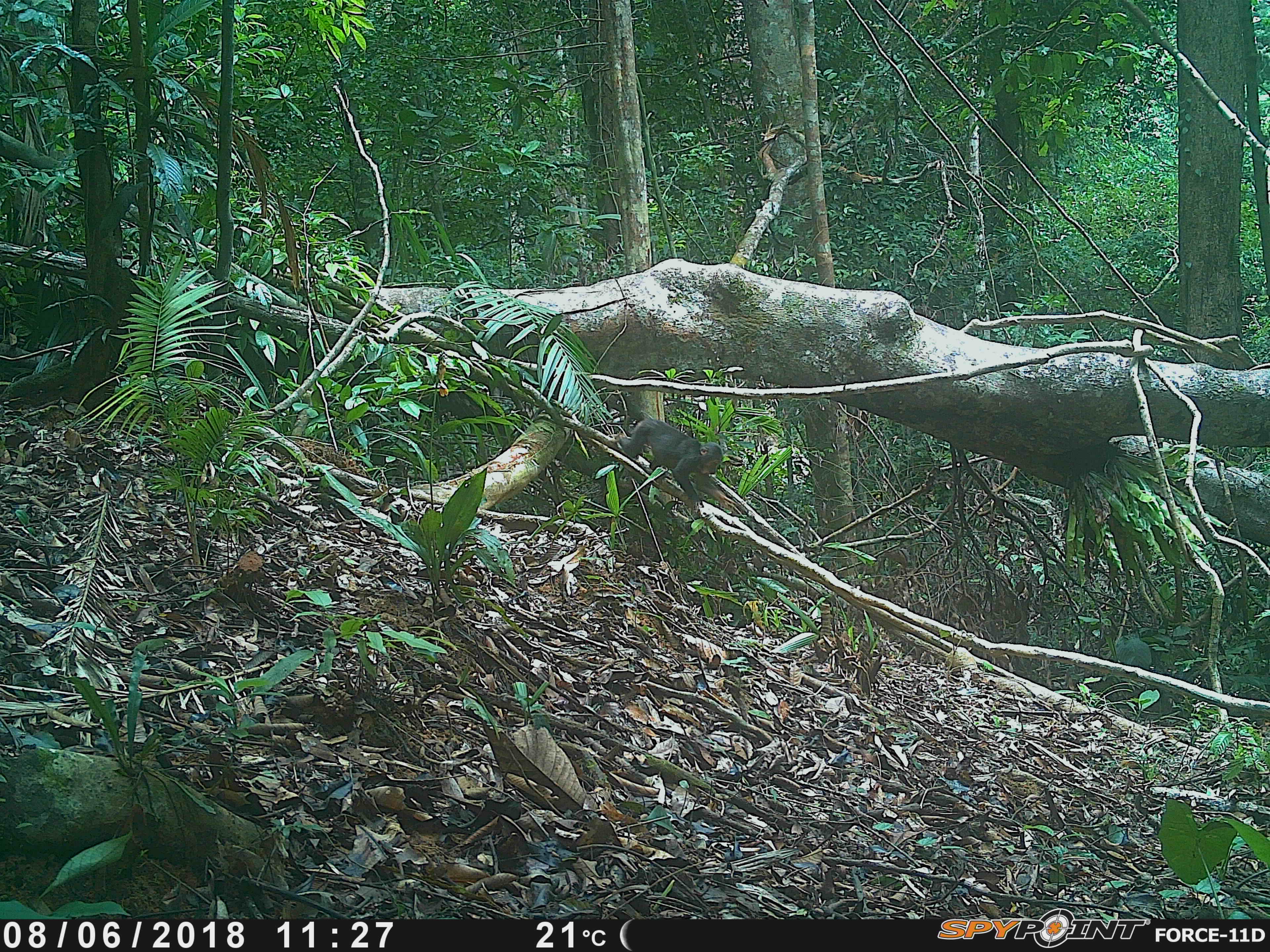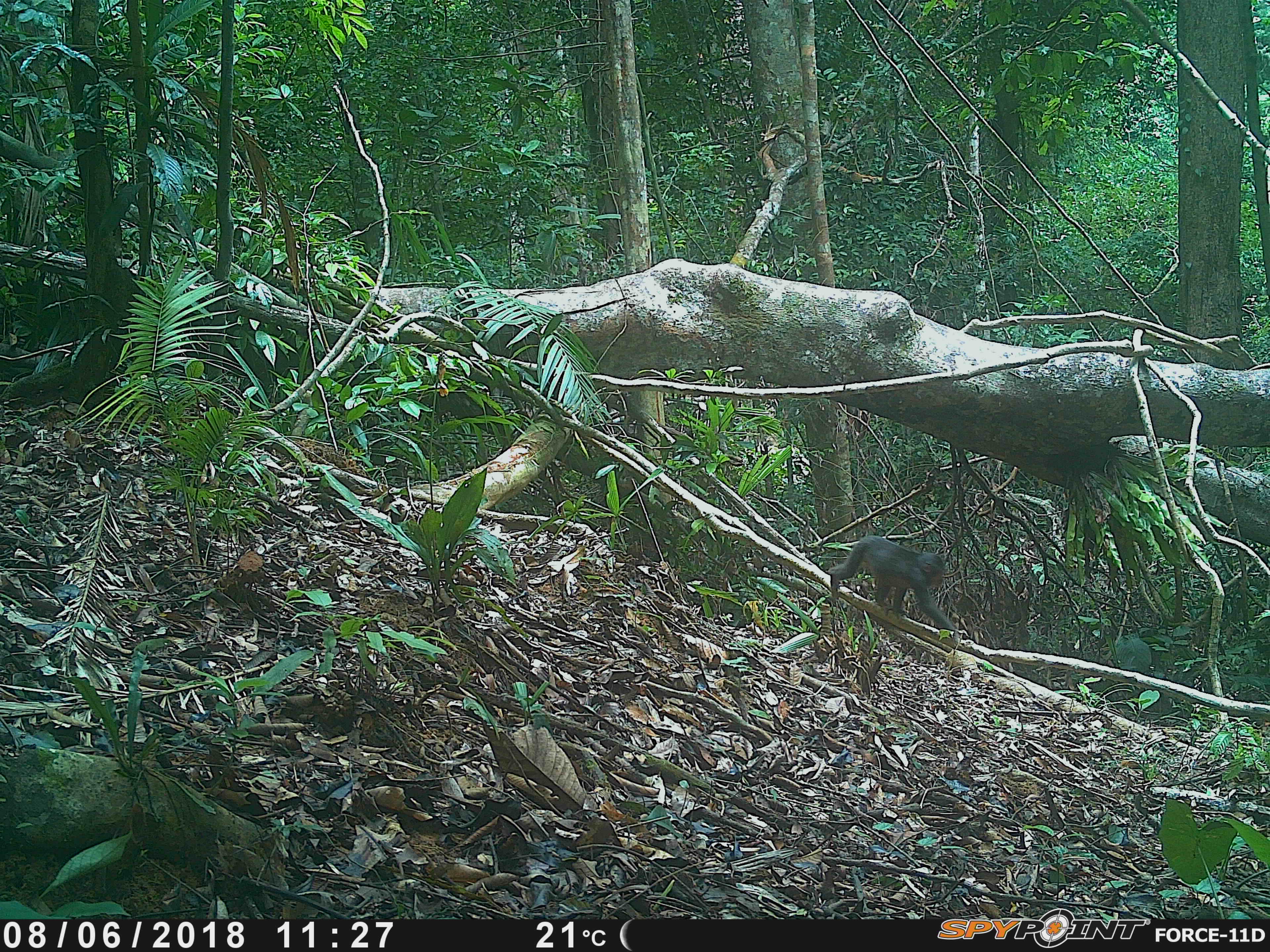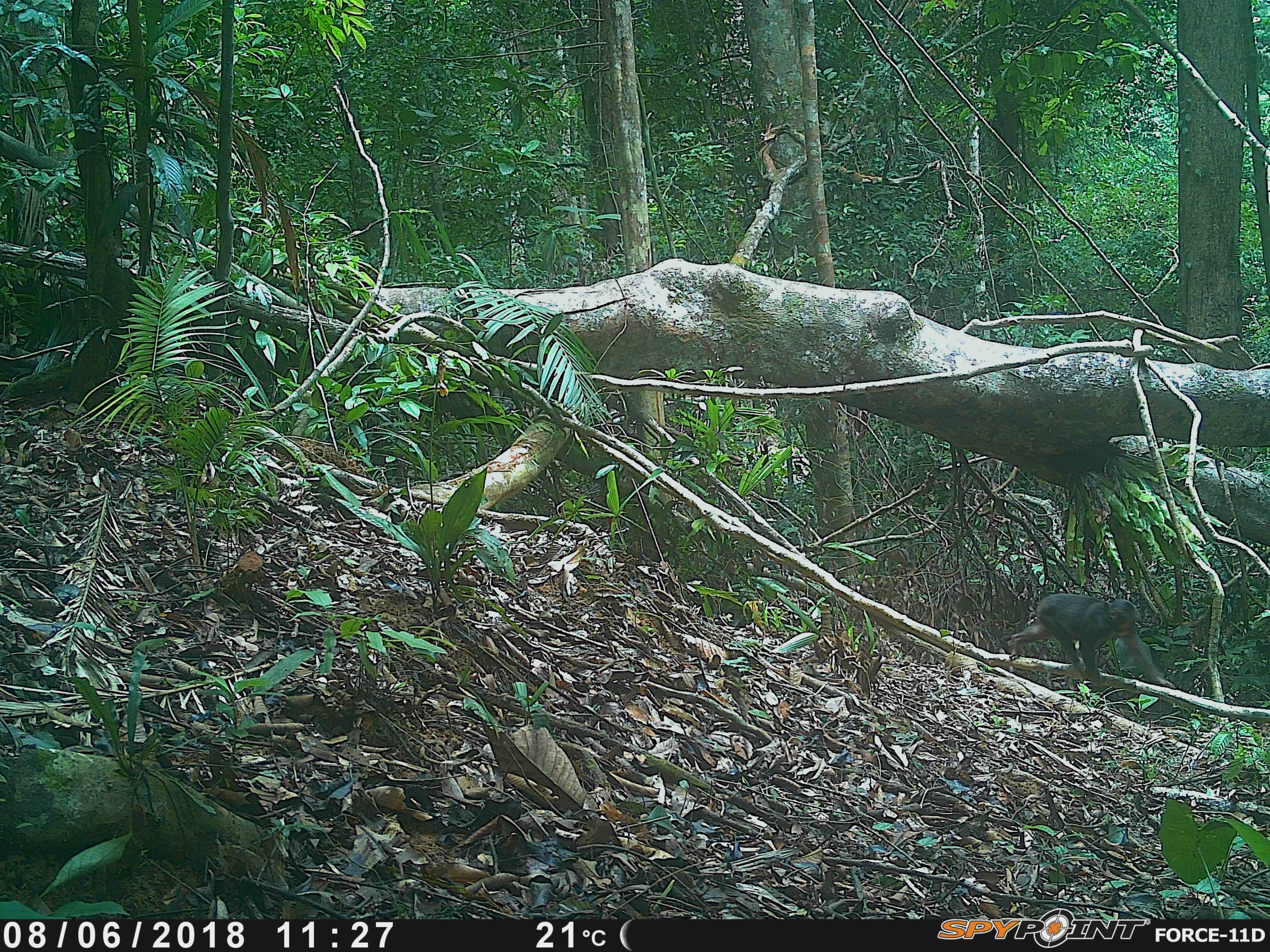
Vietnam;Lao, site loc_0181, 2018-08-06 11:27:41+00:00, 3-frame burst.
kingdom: Animalia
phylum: Chordata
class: Mammalia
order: Primates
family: Cercopithecidae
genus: Macaca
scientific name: Macaca arctoides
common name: stump-tailed macaque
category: stump tailed macaque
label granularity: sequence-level